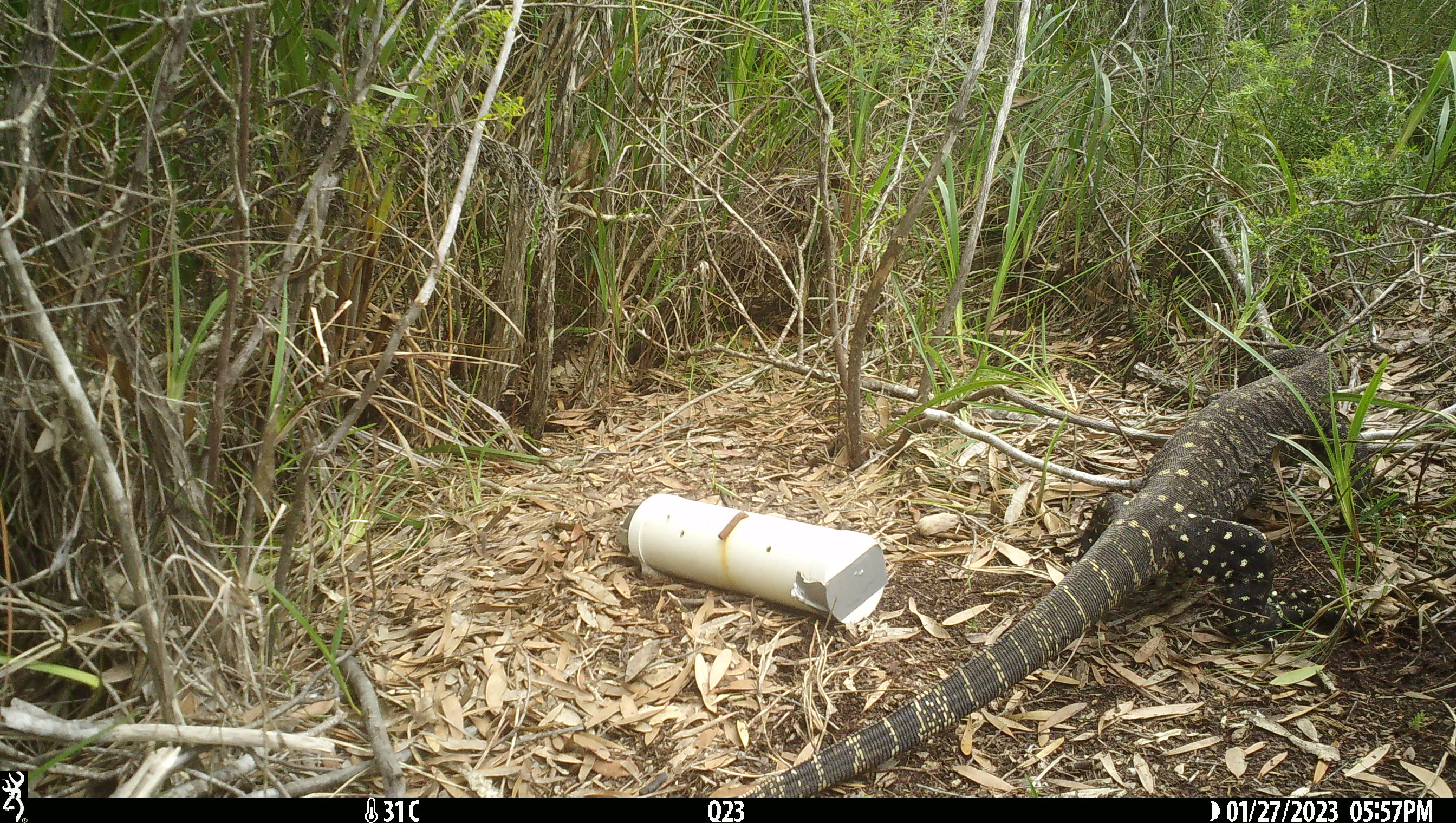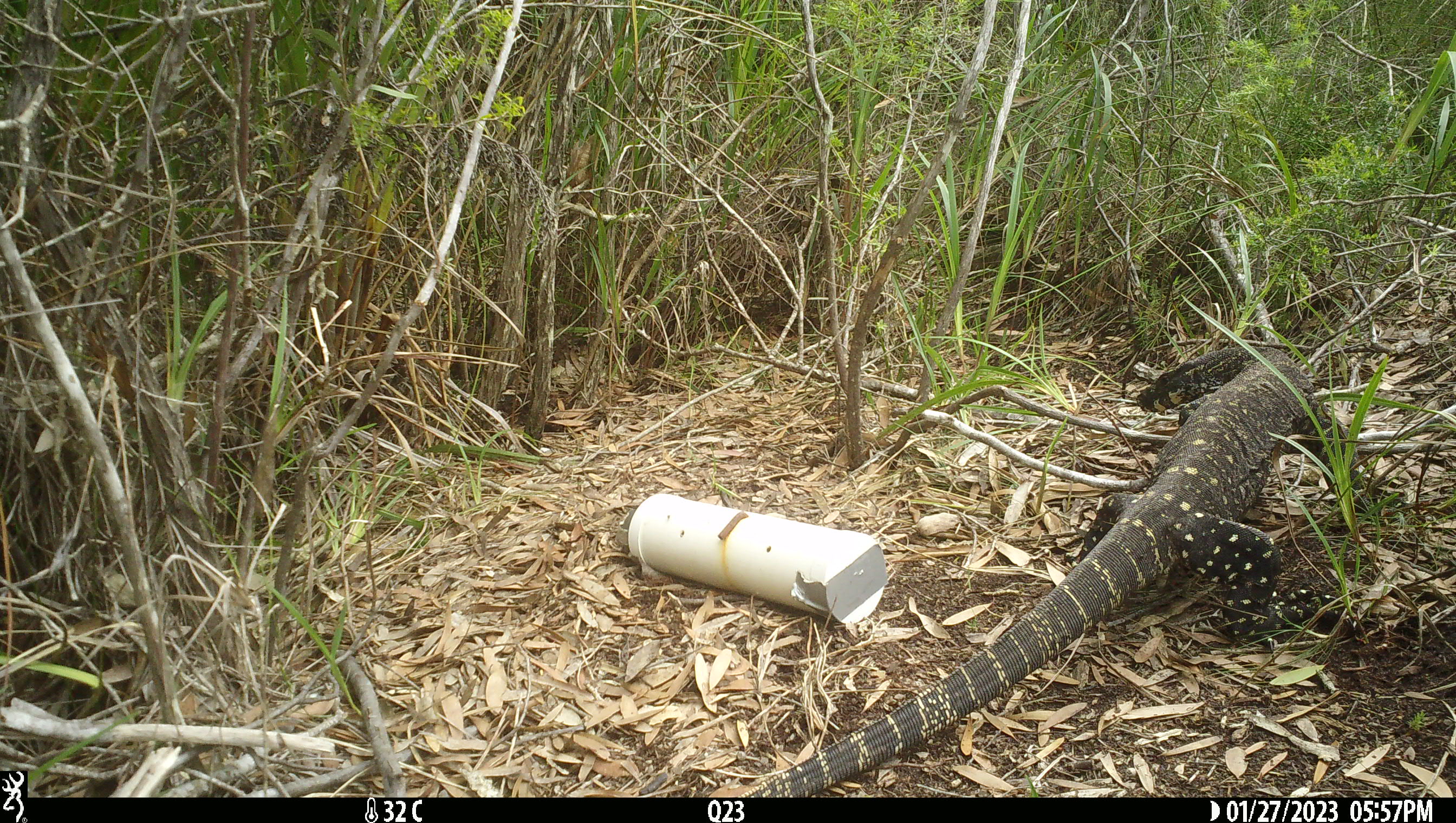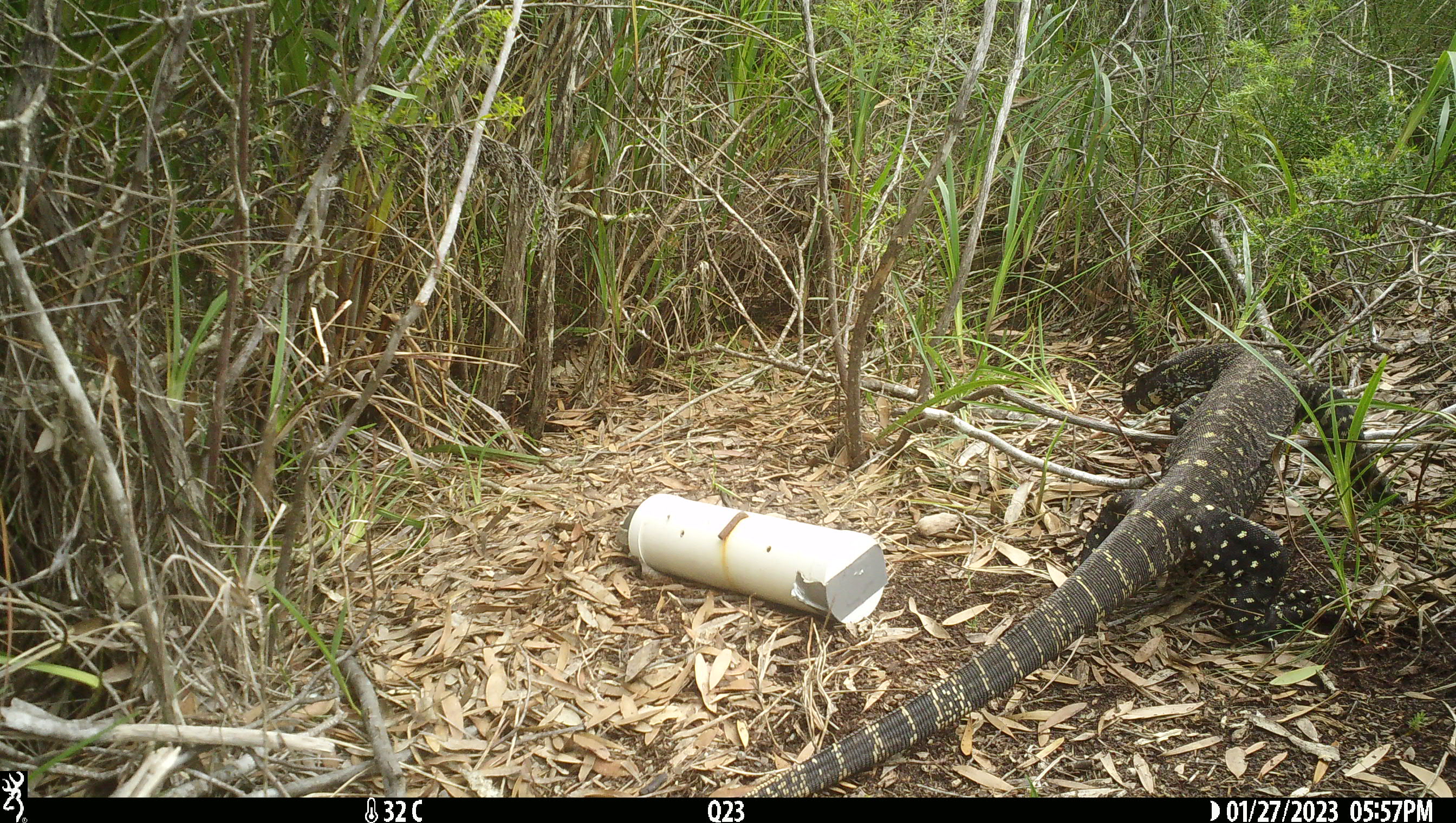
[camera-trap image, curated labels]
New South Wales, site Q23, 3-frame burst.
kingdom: Animalia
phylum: Chordata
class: Reptilia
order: Squamata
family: Varanidae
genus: Varanus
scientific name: Varanus varius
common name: lace monitor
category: goanna